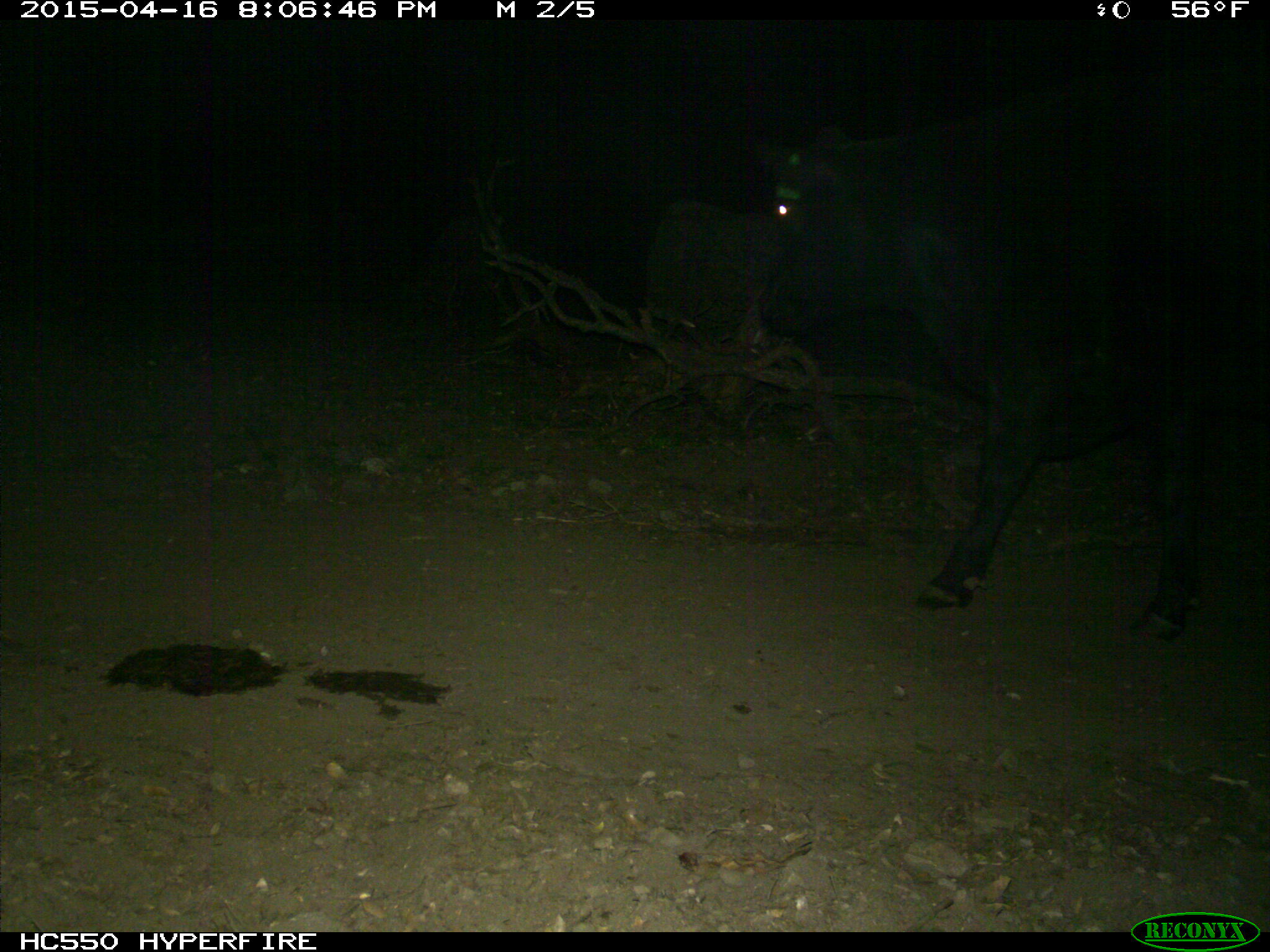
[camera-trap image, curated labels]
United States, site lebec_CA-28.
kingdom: Animalia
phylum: Chordata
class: Mammalia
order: Artiodactyla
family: Bovidae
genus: Bos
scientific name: Bos taurus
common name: domestic cow